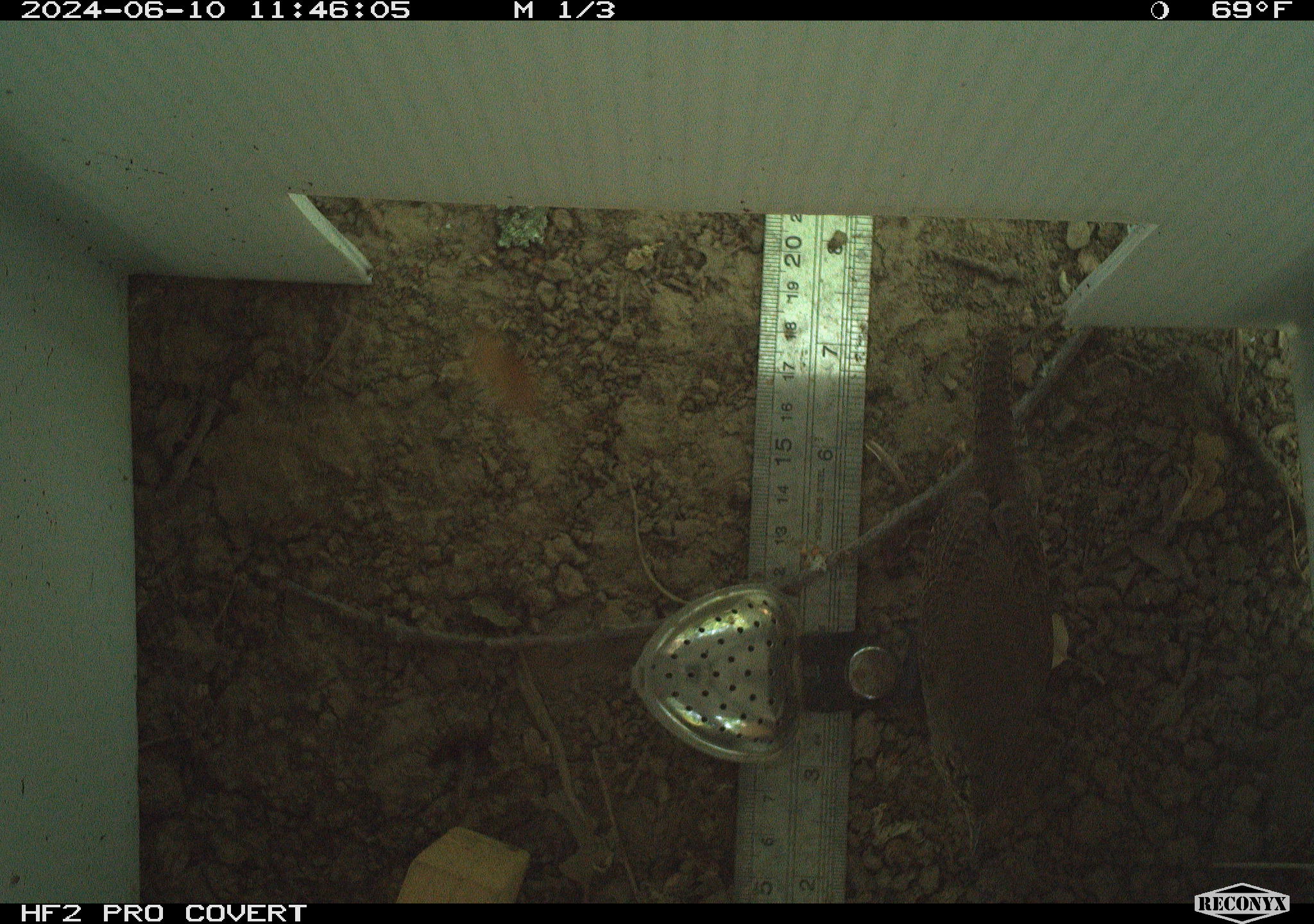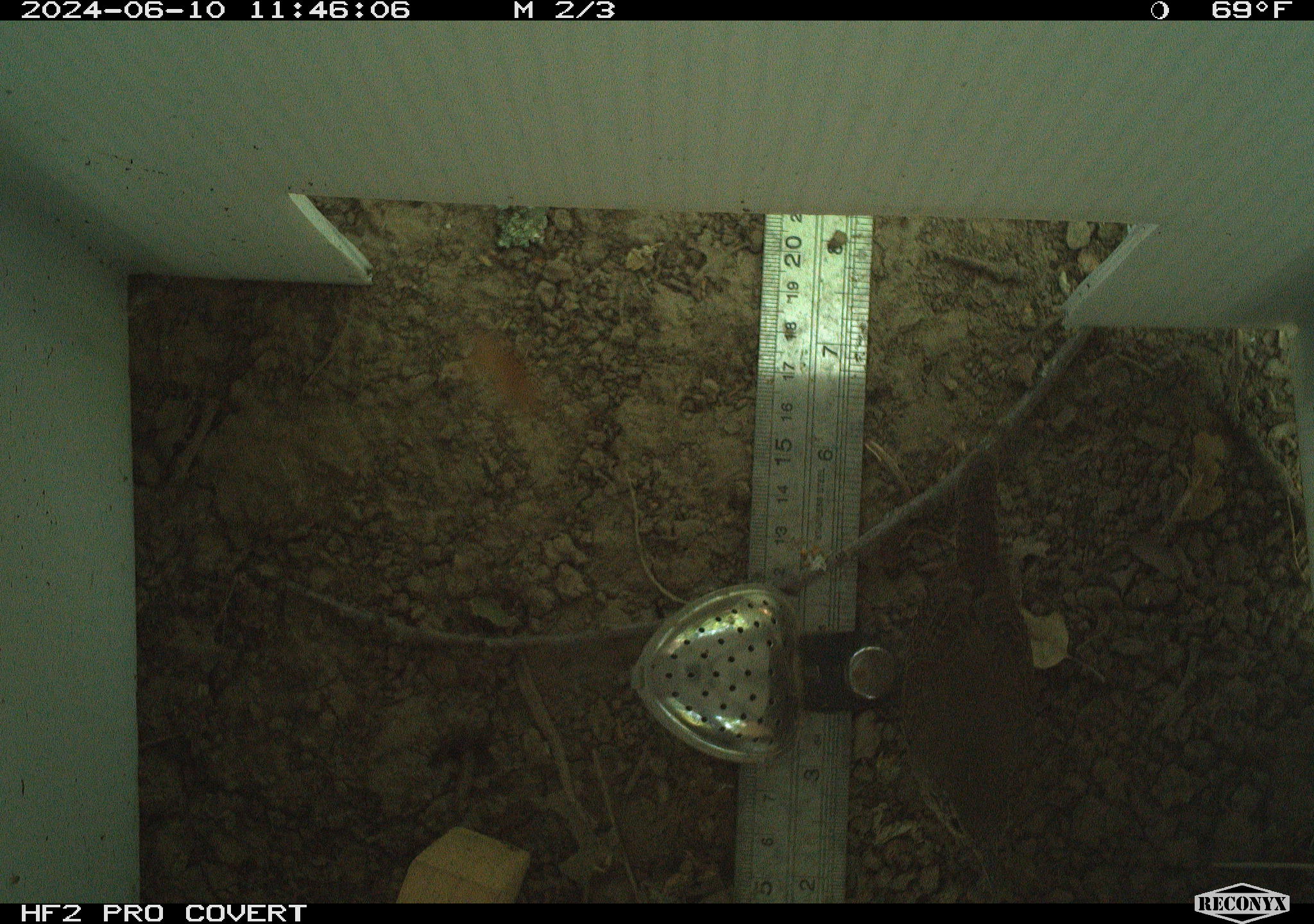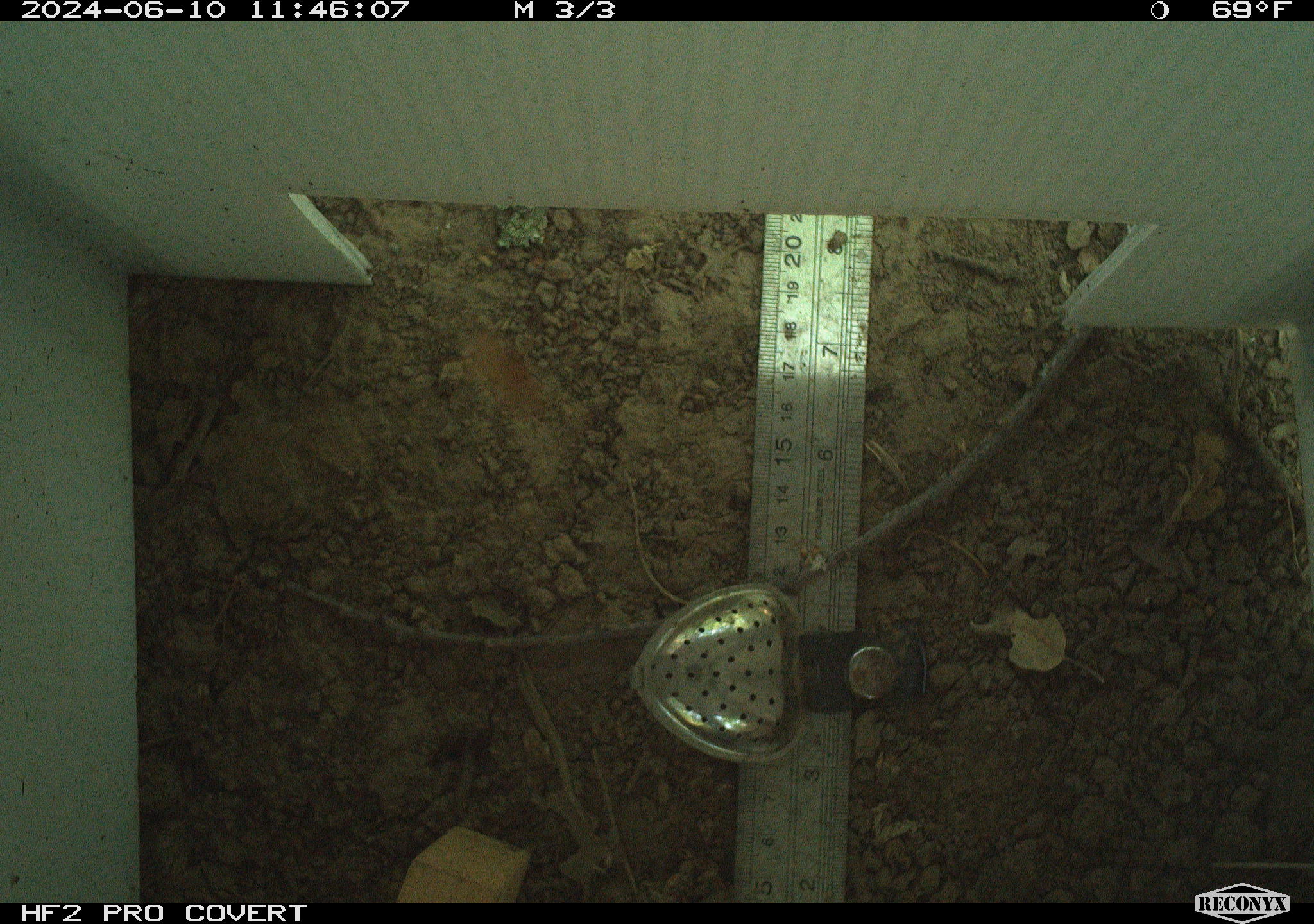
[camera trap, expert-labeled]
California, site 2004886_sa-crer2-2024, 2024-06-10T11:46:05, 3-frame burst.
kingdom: Animalia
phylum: Chordata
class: Aves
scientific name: Aves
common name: bird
Bird (Aves).